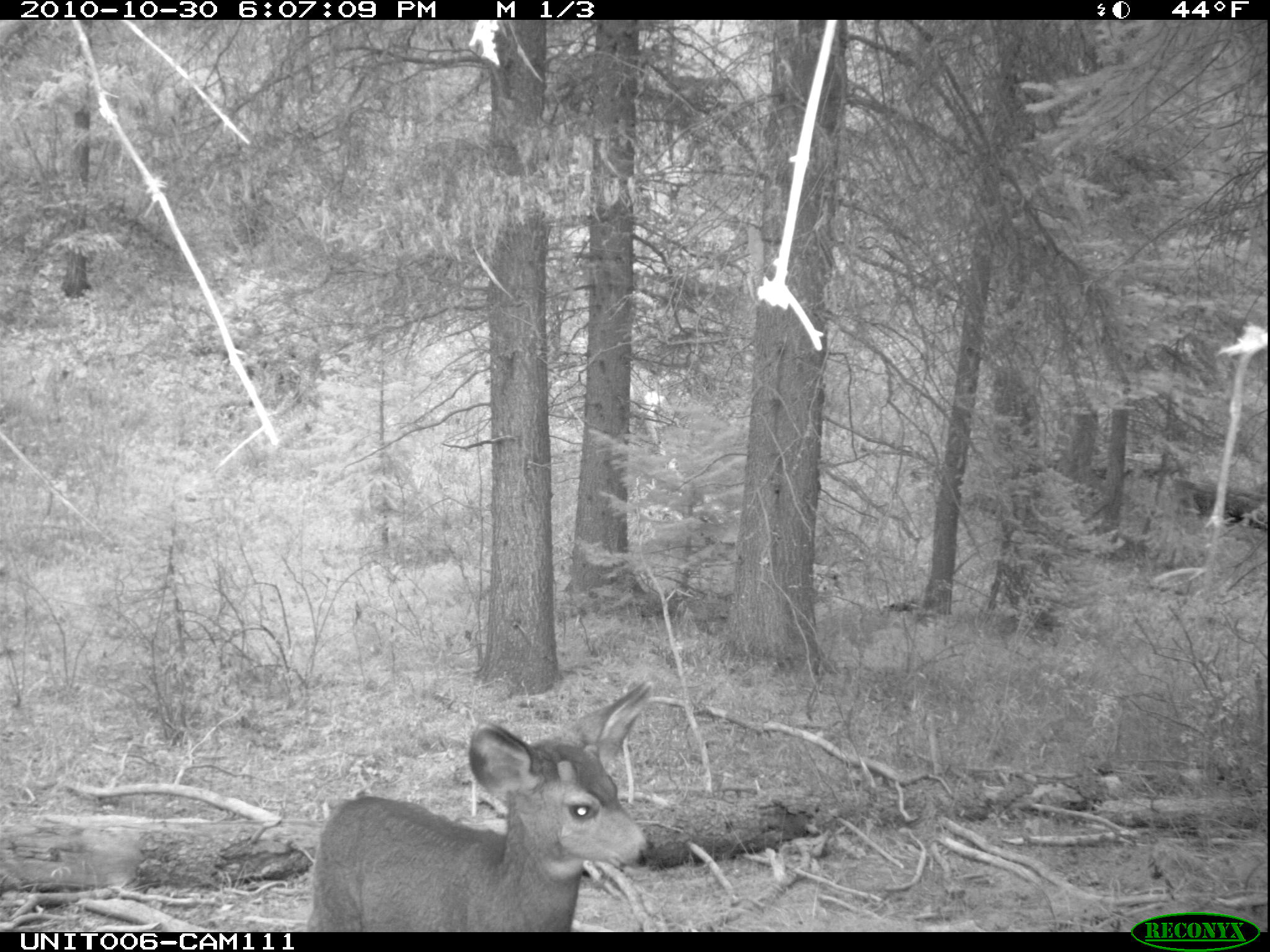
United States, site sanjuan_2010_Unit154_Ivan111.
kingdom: Animalia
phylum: Chordata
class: Mammalia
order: Artiodactyla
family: Cervidae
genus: Odocoileus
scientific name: Odocoileus hemionus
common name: mule deer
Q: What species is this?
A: Odocoileus hemionus (mule deer).